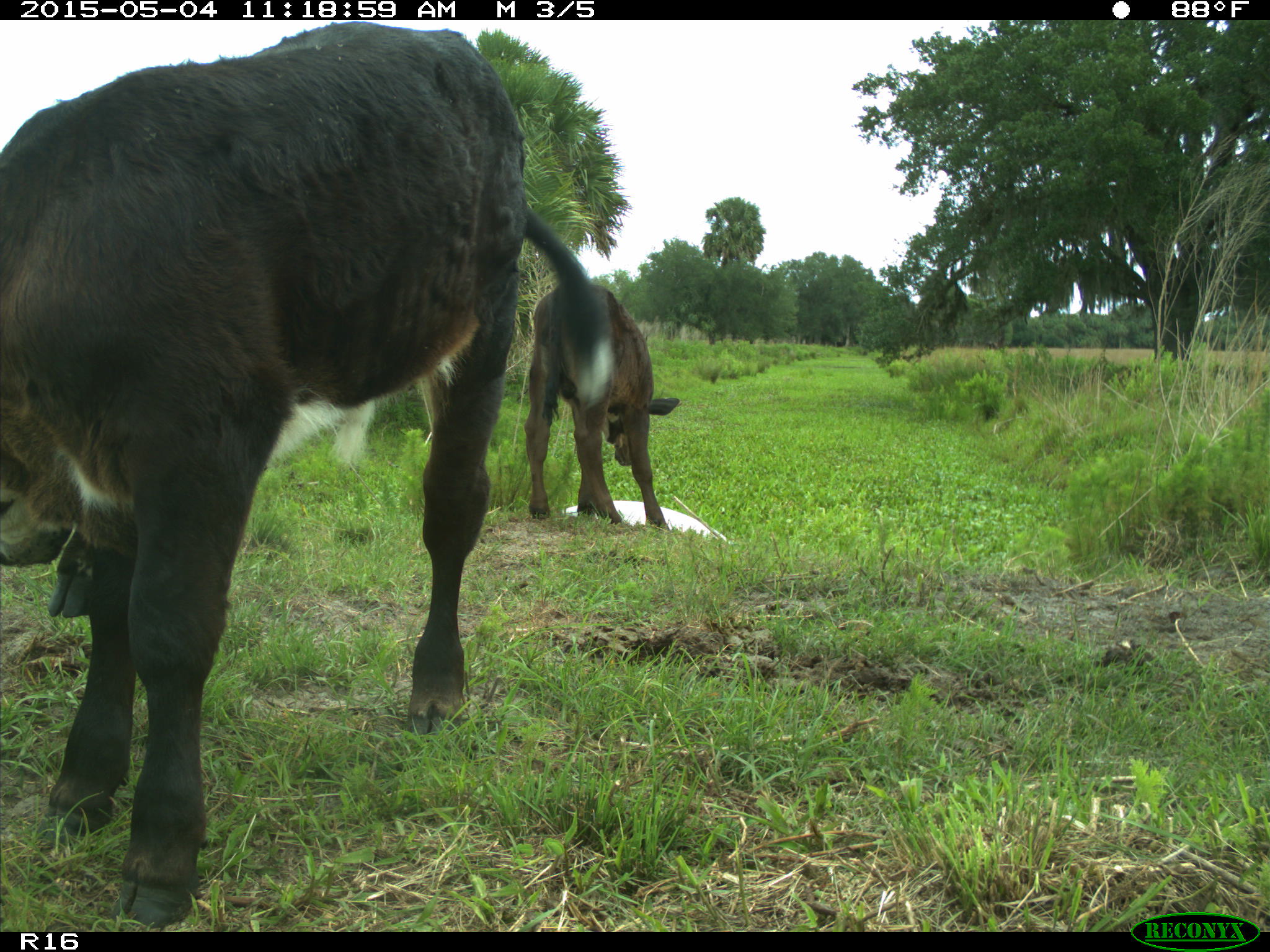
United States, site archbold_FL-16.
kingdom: Animalia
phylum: Chordata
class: Mammalia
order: Artiodactyla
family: Bovidae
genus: Bos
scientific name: Bos taurus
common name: domestic cow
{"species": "Bos taurus (domestic cow)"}